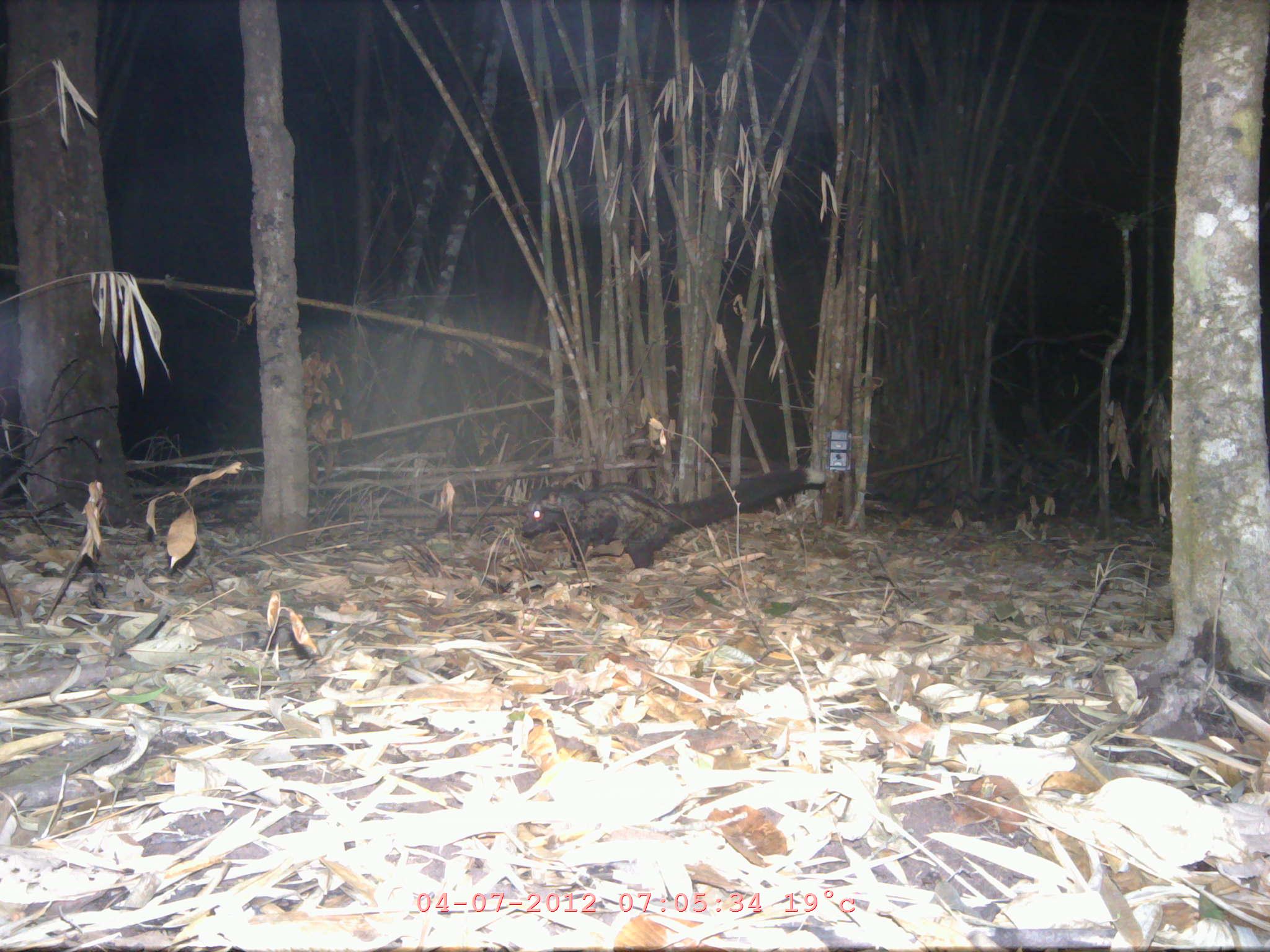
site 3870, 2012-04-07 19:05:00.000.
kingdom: Animalia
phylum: Chordata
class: Mammalia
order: Carnivora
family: Viverridae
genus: Paradoxurus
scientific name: Paradoxurus hermaphroditus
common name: asian palm civet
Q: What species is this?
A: Paradoxurus hermaphroditus (asian palm civet).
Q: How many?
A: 1.